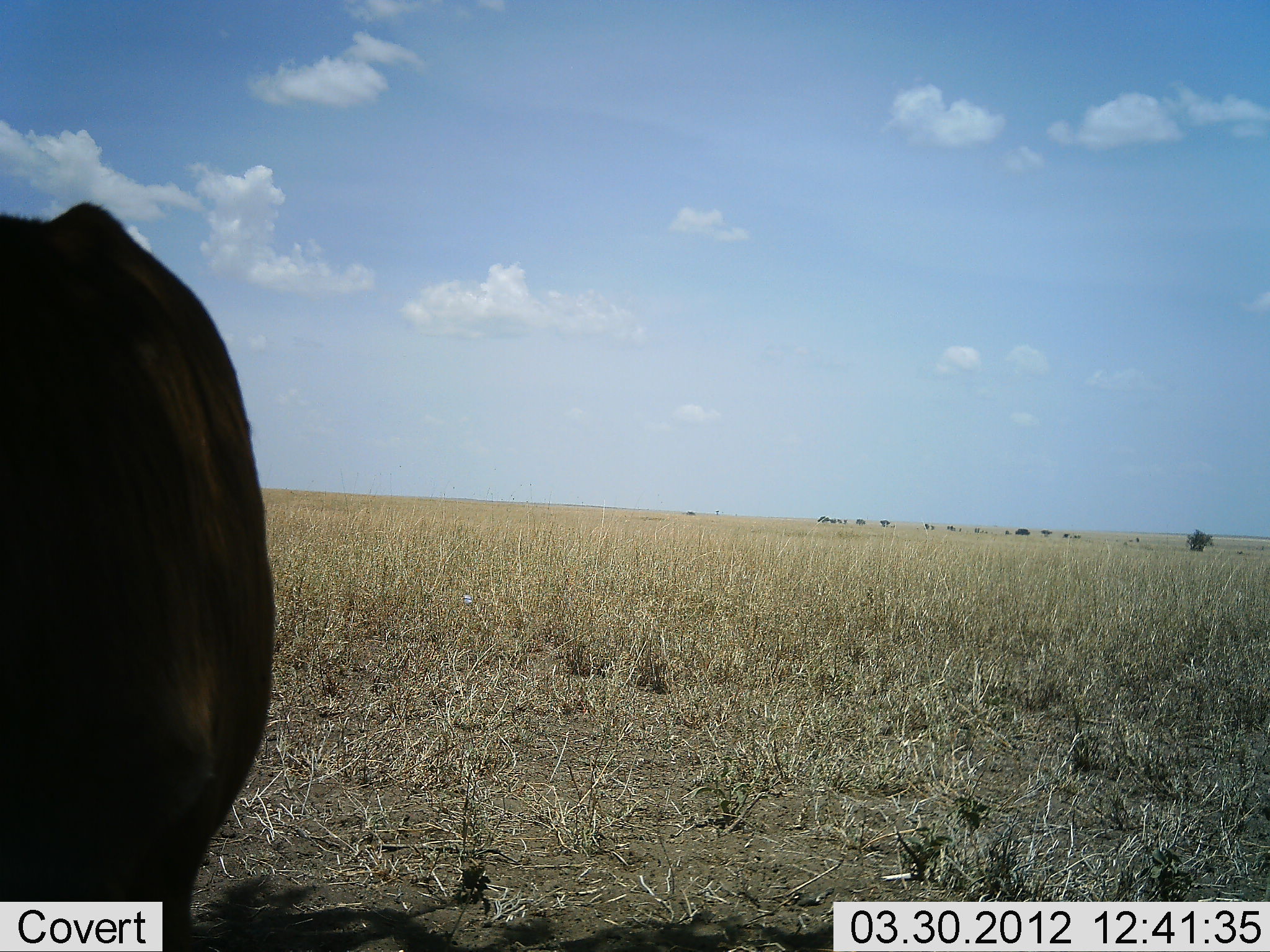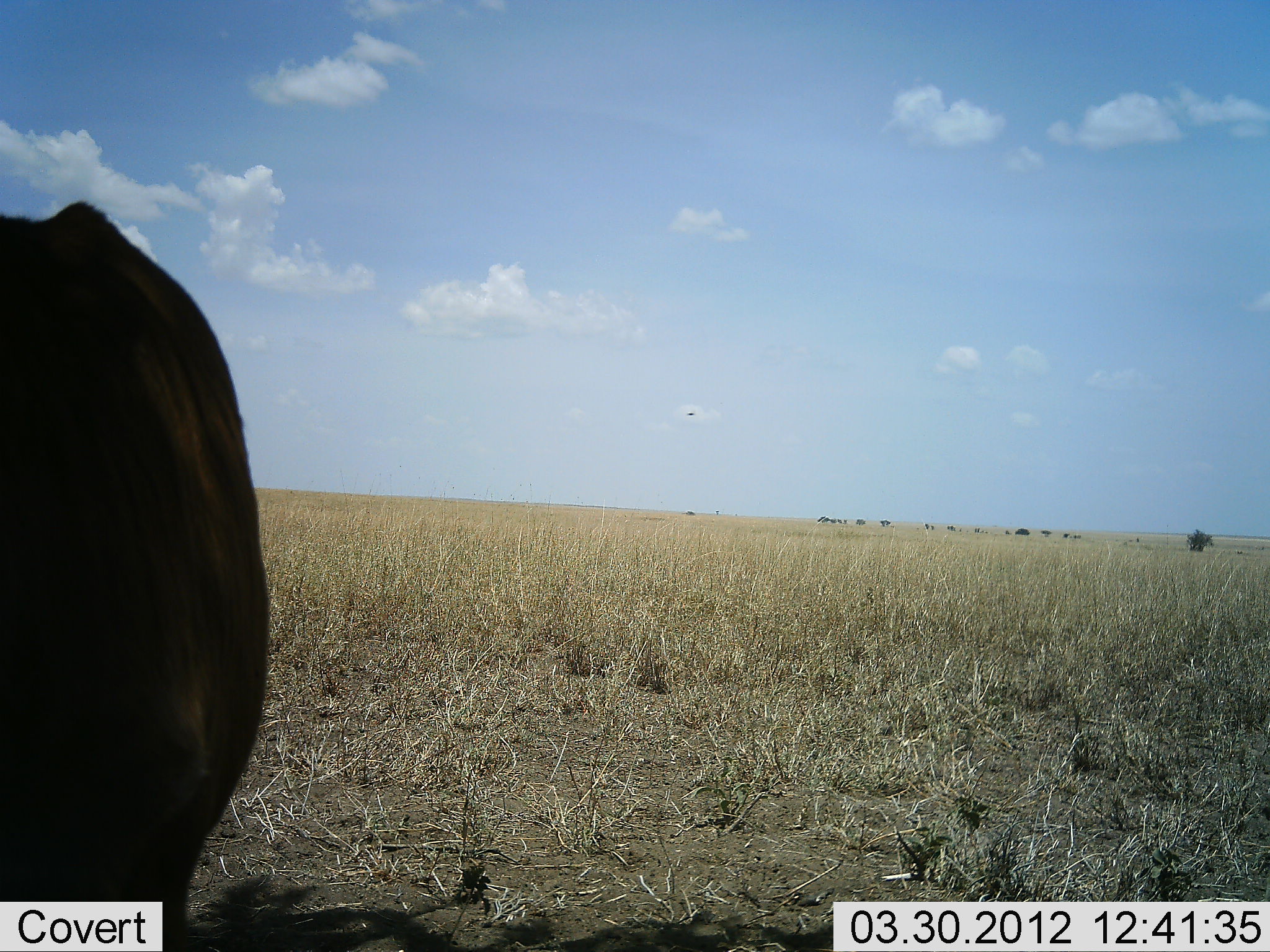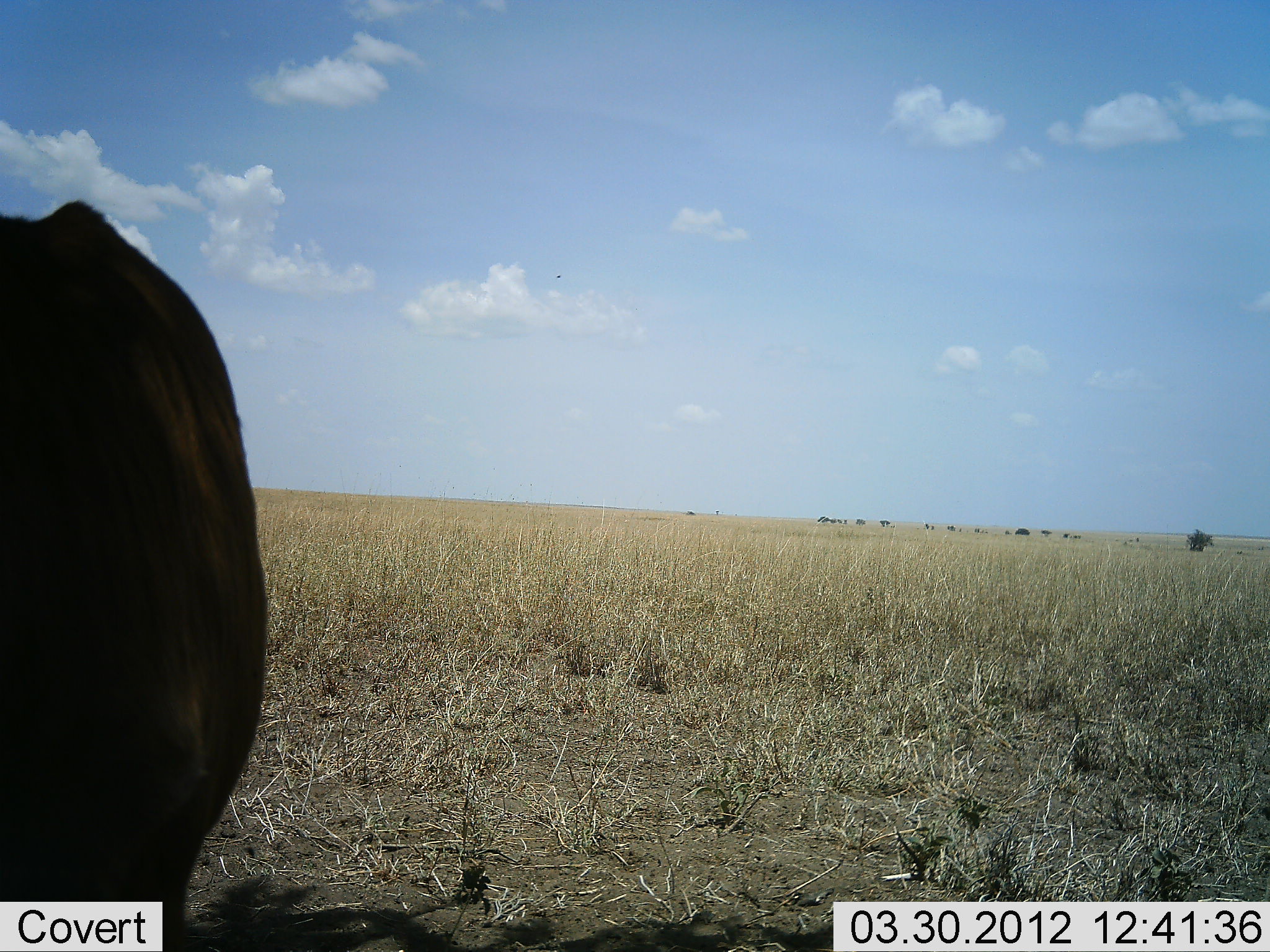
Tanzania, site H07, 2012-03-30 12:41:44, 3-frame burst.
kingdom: Animalia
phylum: Chordata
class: Mammalia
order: Artiodactyla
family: Bovidae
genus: Connochaetes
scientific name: Connochaetes taurinus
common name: blue wildebeest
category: wildebeest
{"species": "wildebeest (blue wildebeest) (Connochaetes taurinus)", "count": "1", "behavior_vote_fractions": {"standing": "100%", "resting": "0%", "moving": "0%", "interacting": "0%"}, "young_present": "0%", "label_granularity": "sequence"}